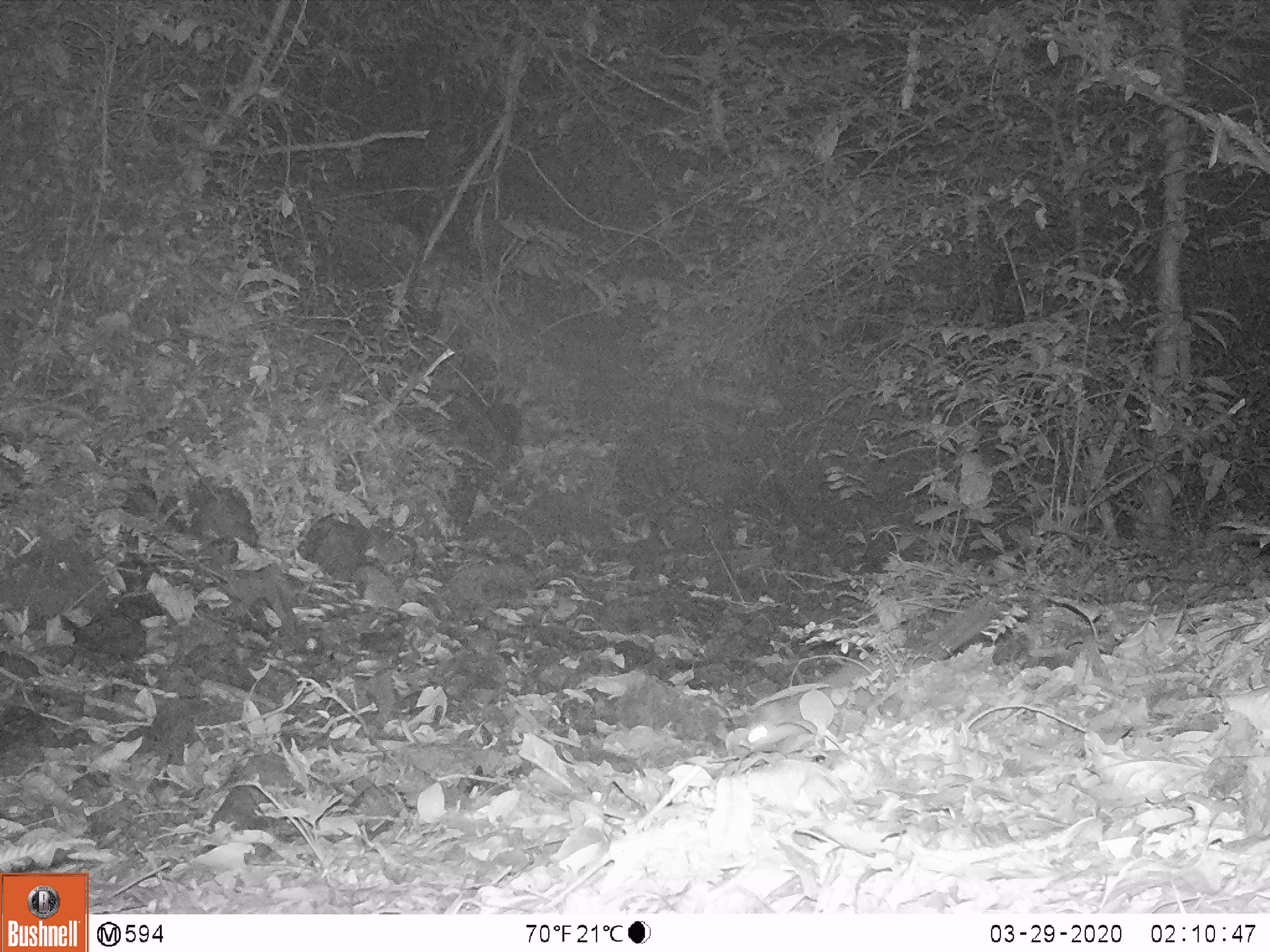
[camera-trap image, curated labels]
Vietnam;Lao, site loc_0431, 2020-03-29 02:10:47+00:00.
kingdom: Animalia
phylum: Chordata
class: Mammalia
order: Carnivora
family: Mustelidae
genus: Melogale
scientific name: Melogale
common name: ferret badger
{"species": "ferret badger (Melogale)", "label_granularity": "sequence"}